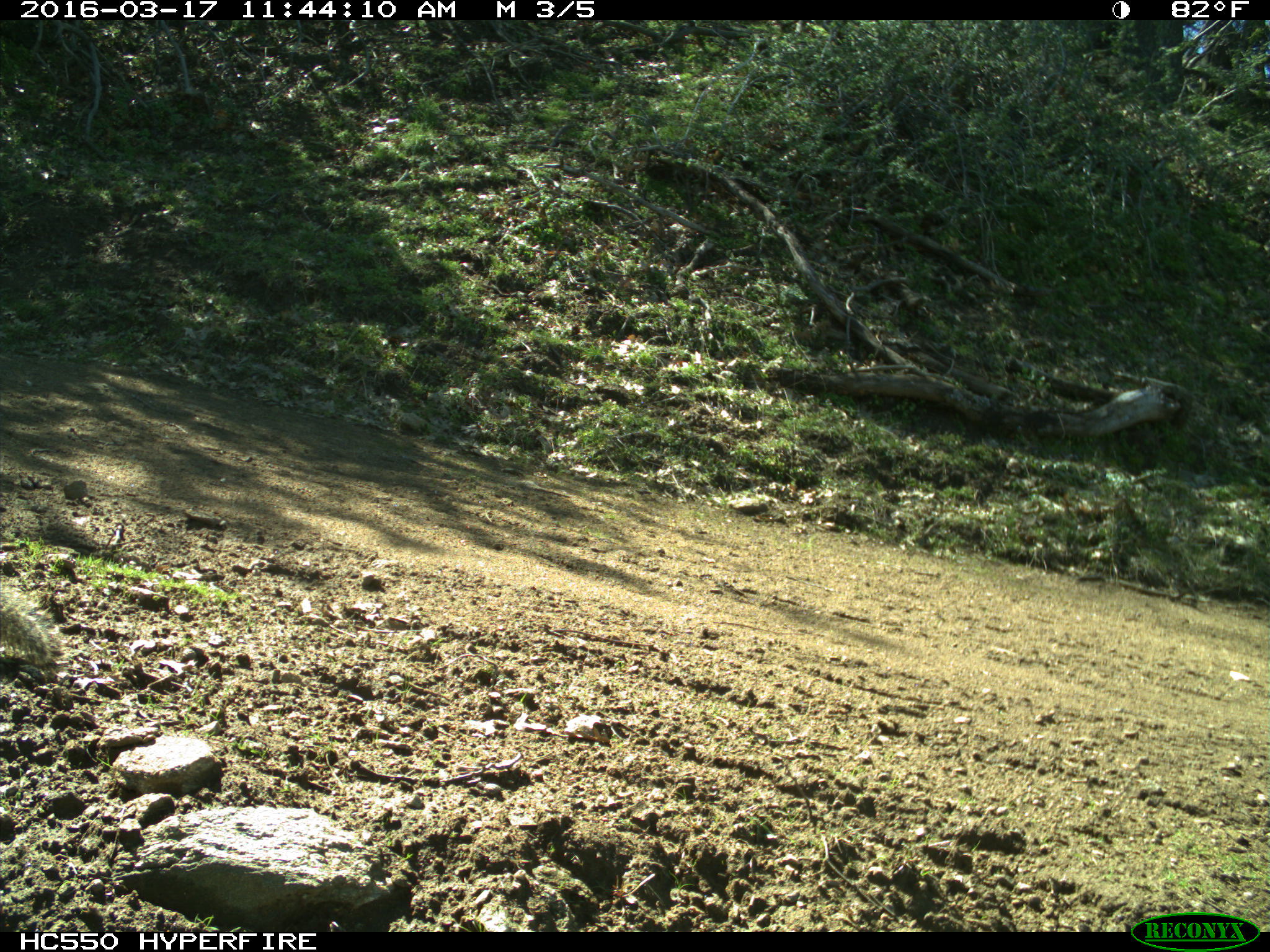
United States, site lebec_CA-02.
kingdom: Animalia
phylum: Chordata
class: Mammalia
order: Rodentia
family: Sciuridae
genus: Otospermophilus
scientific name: Otospermophilus beecheyi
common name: california ground squirrel